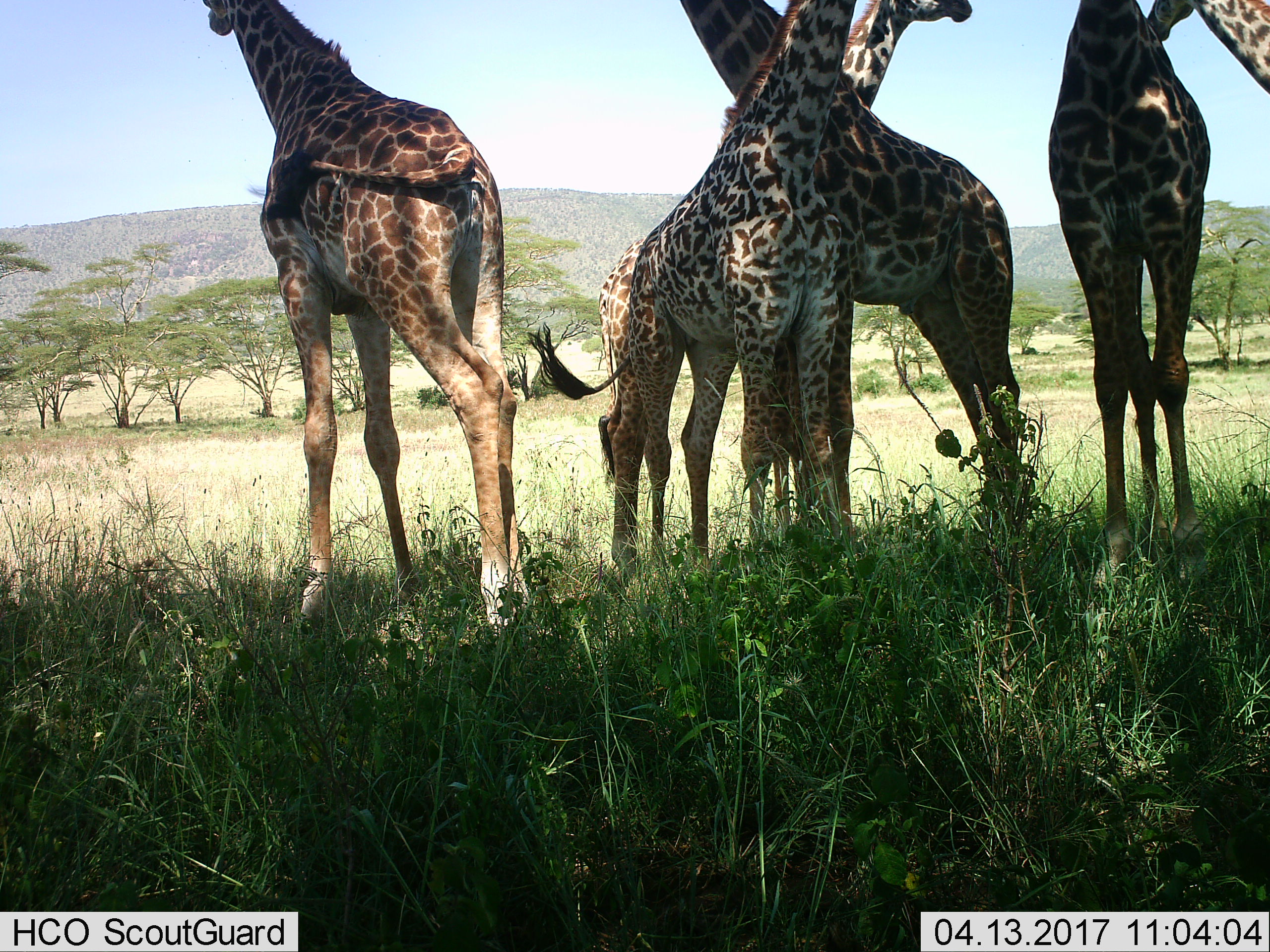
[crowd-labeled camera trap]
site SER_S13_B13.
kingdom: Animalia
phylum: Chordata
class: Mammalia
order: Artiodactyla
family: Giraffidae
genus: Giraffa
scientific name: Giraffa camelopardalis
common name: giraffe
Giraffe (Giraffa camelopardalis), count 6. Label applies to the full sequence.